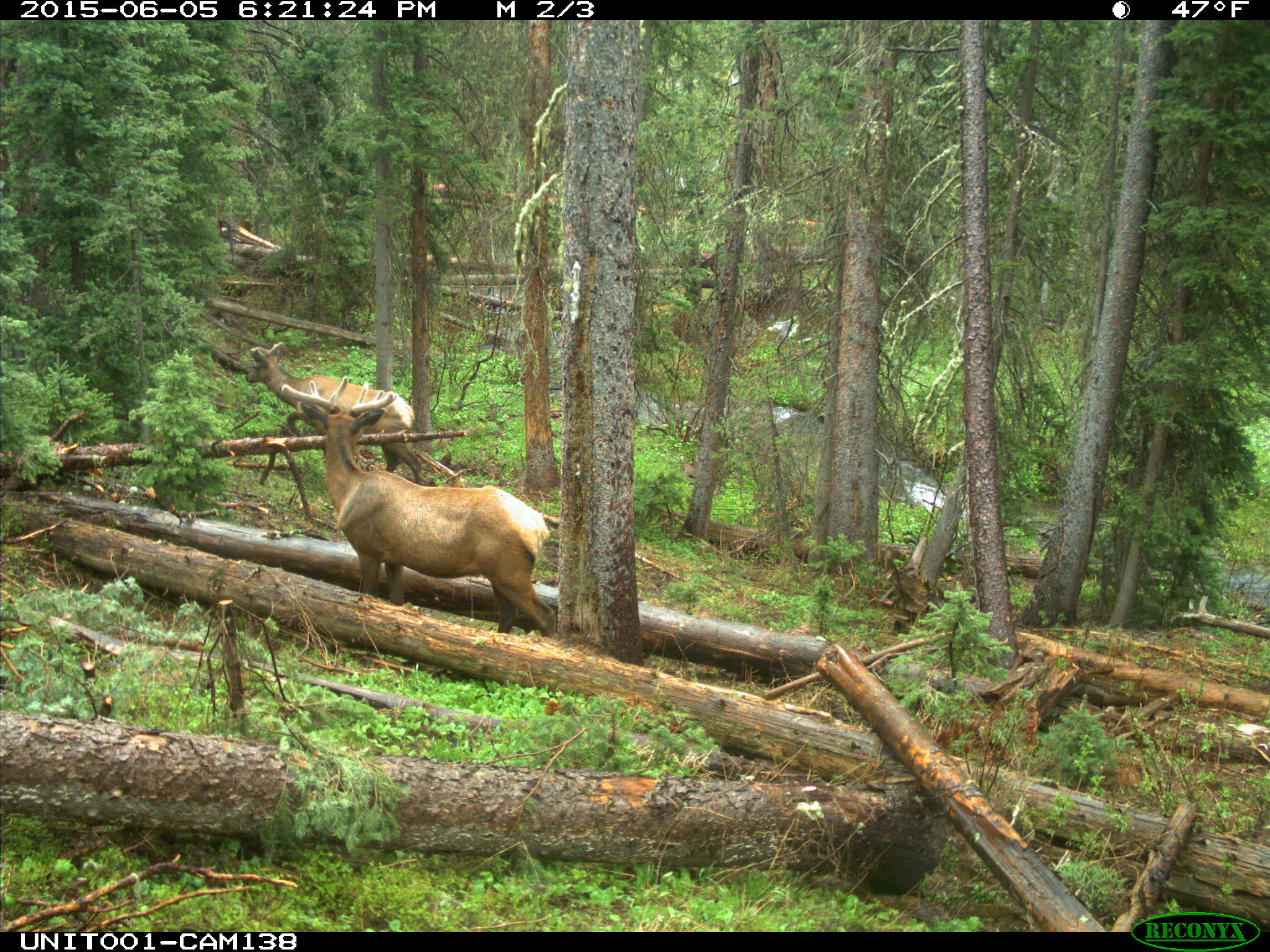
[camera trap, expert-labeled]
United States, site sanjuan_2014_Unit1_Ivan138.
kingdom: Animalia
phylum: Chordata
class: Mammalia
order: Artiodactyla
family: Cervidae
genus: Cervus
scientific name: Cervus elaphus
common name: red deer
Cervus elaphus (red deer).